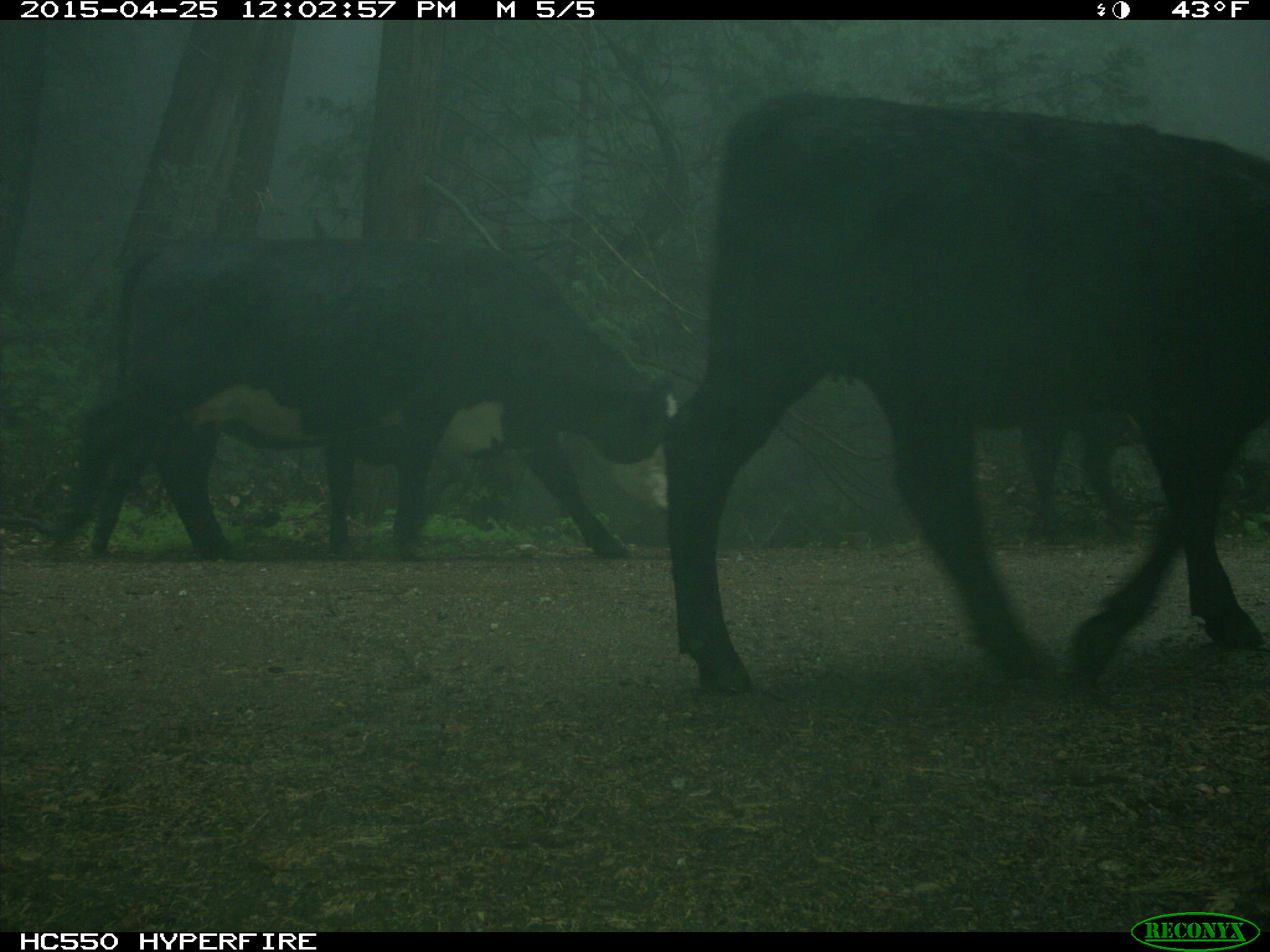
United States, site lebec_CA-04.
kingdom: Animalia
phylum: Chordata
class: Mammalia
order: Artiodactyla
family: Bovidae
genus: Bos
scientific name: Bos taurus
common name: domestic cow